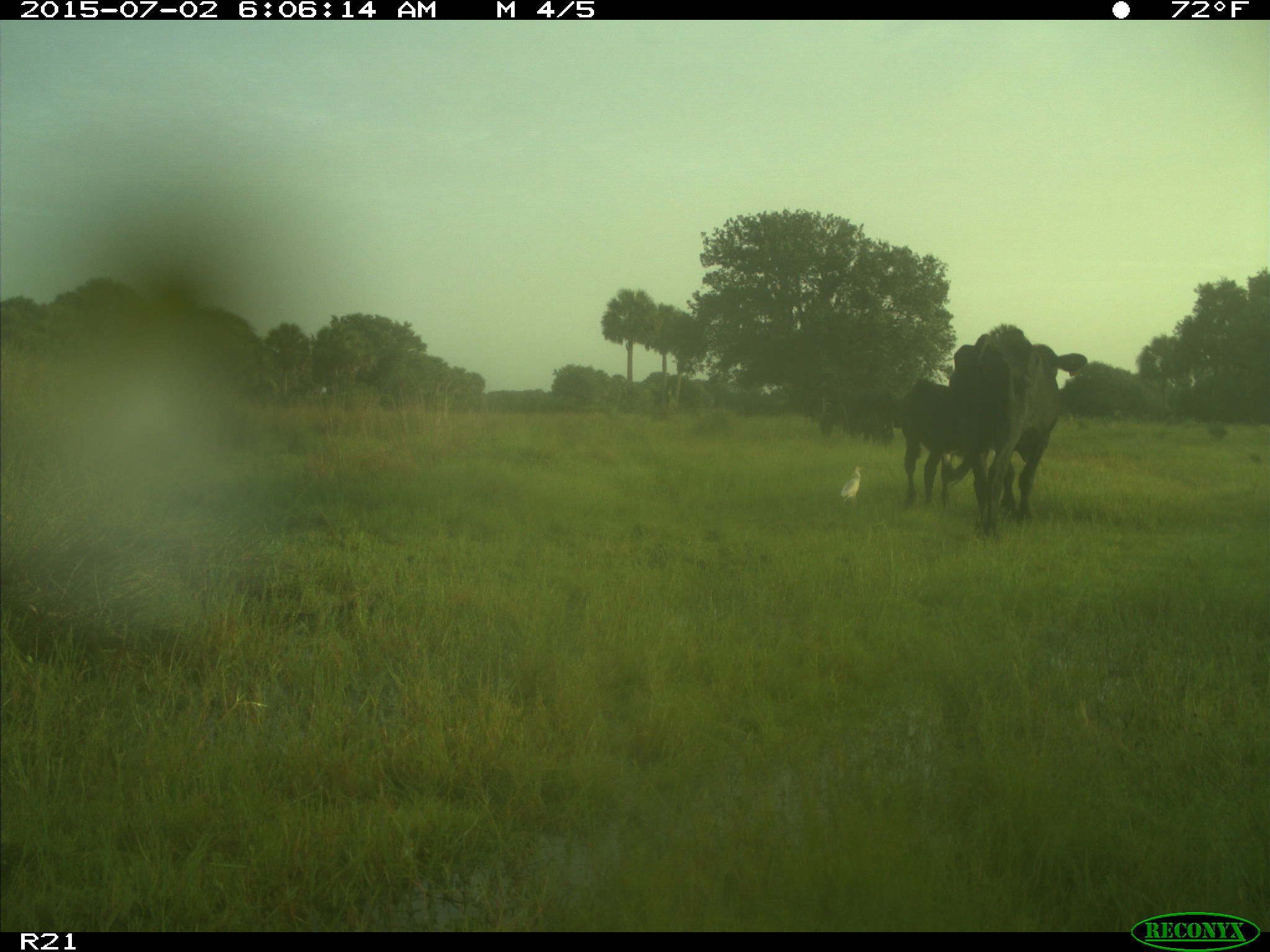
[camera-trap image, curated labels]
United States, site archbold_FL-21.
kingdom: Animalia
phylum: Chordata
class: Mammalia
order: Artiodactyla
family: Bovidae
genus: Bos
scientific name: Bos taurus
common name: domestic cow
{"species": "Bos taurus (domestic cow)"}